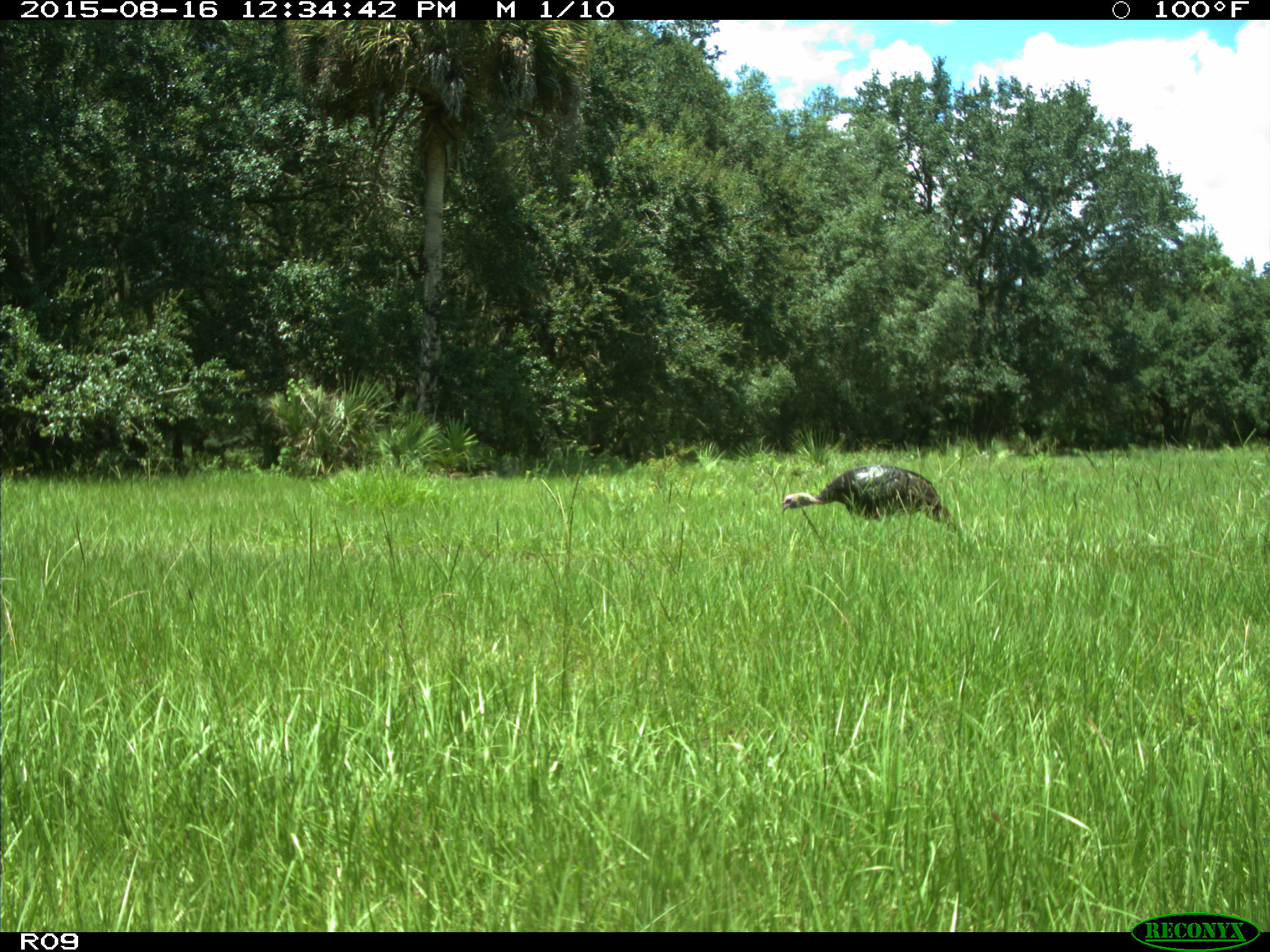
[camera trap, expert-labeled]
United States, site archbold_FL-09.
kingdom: Animalia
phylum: Chordata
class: Aves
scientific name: Aves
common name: birds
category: unidentified bird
Unidentified bird (birds) (Aves).